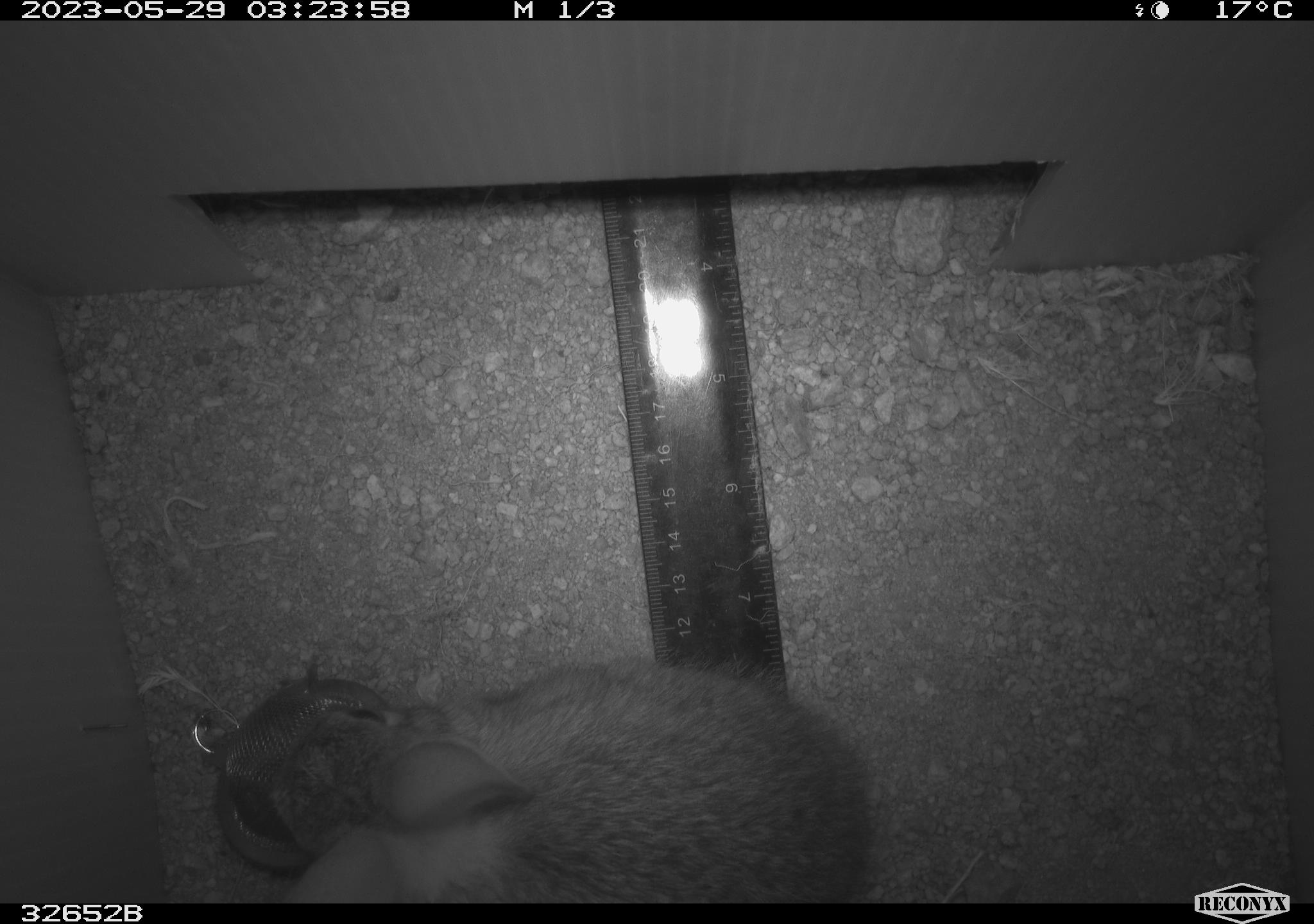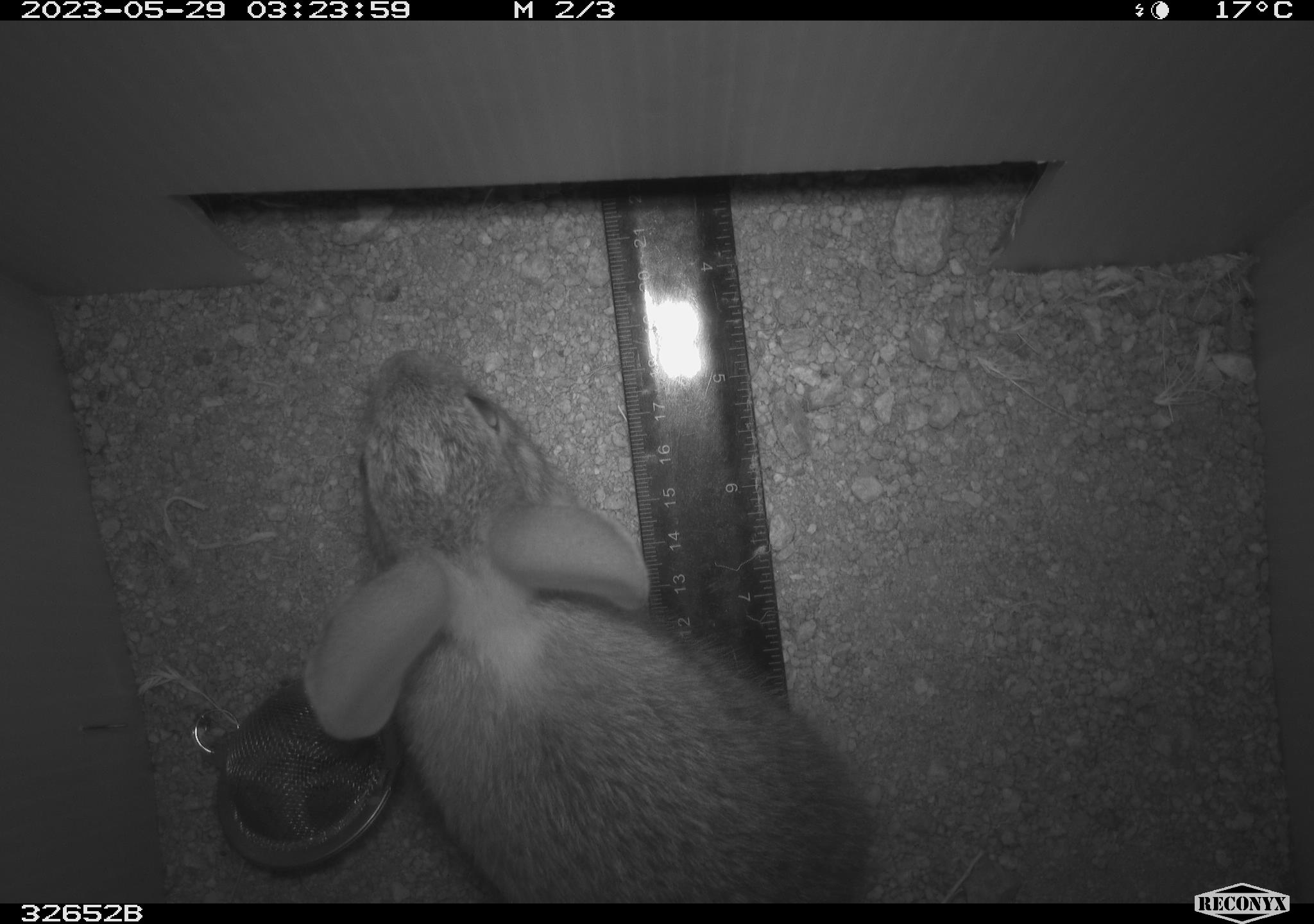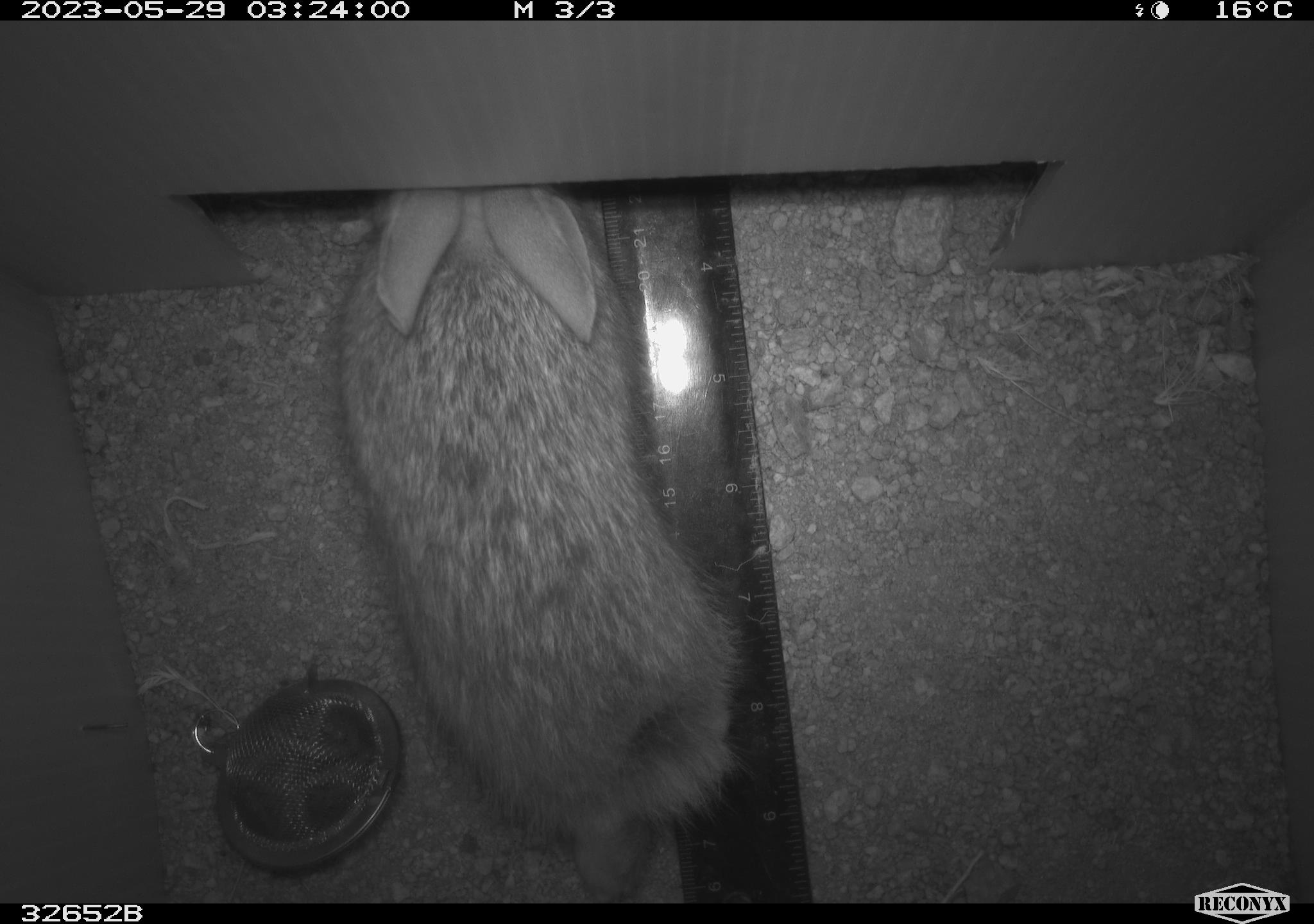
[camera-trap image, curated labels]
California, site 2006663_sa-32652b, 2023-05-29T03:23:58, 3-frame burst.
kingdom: Animalia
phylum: Chordata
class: Mammalia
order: Lagomorpha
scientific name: Lagomorpha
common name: hares, rabbits, and pikas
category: lagomorpha order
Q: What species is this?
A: Lagomorpha order (hares, rabbits, and pikas) (Lagomorpha).